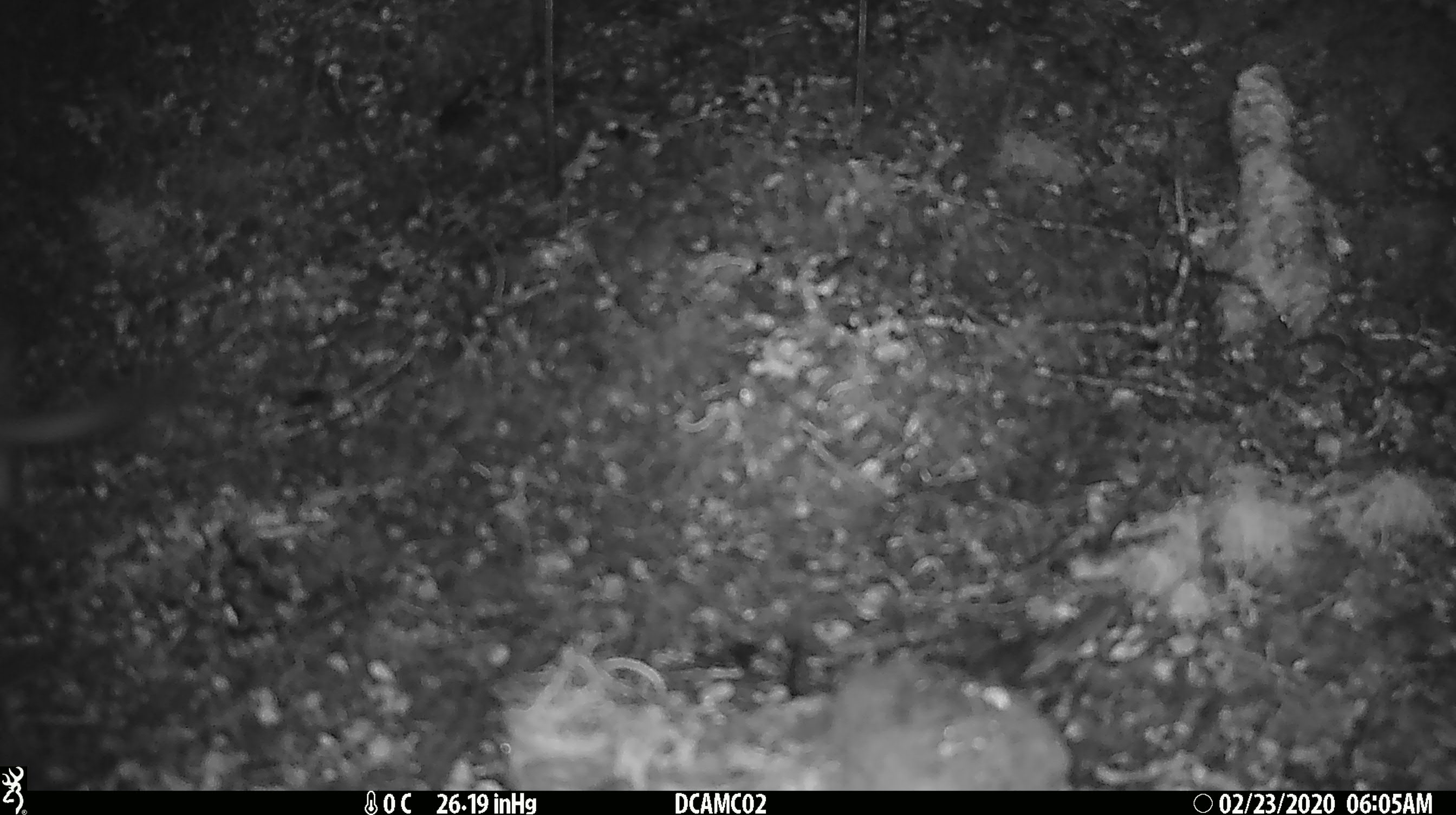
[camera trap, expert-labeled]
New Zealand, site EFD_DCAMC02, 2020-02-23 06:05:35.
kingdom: Animalia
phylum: Chordata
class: Mammalia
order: Rodentia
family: Muridae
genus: Mus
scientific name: Mus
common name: mouse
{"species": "mouse (Mus)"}